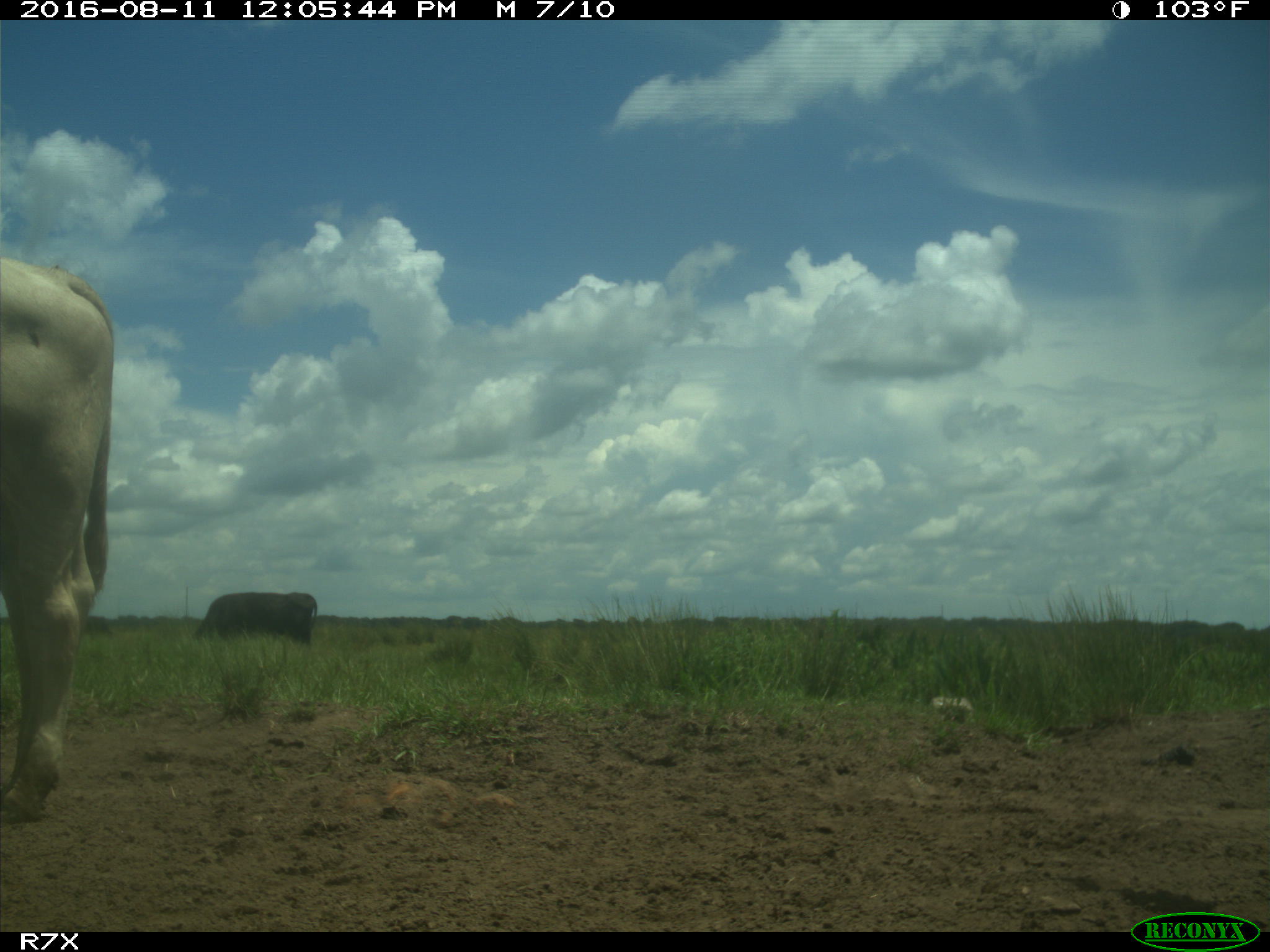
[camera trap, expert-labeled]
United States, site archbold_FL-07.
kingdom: Animalia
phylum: Chordata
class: Mammalia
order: Artiodactyla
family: Bovidae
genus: Bos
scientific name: Bos taurus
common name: domestic cow